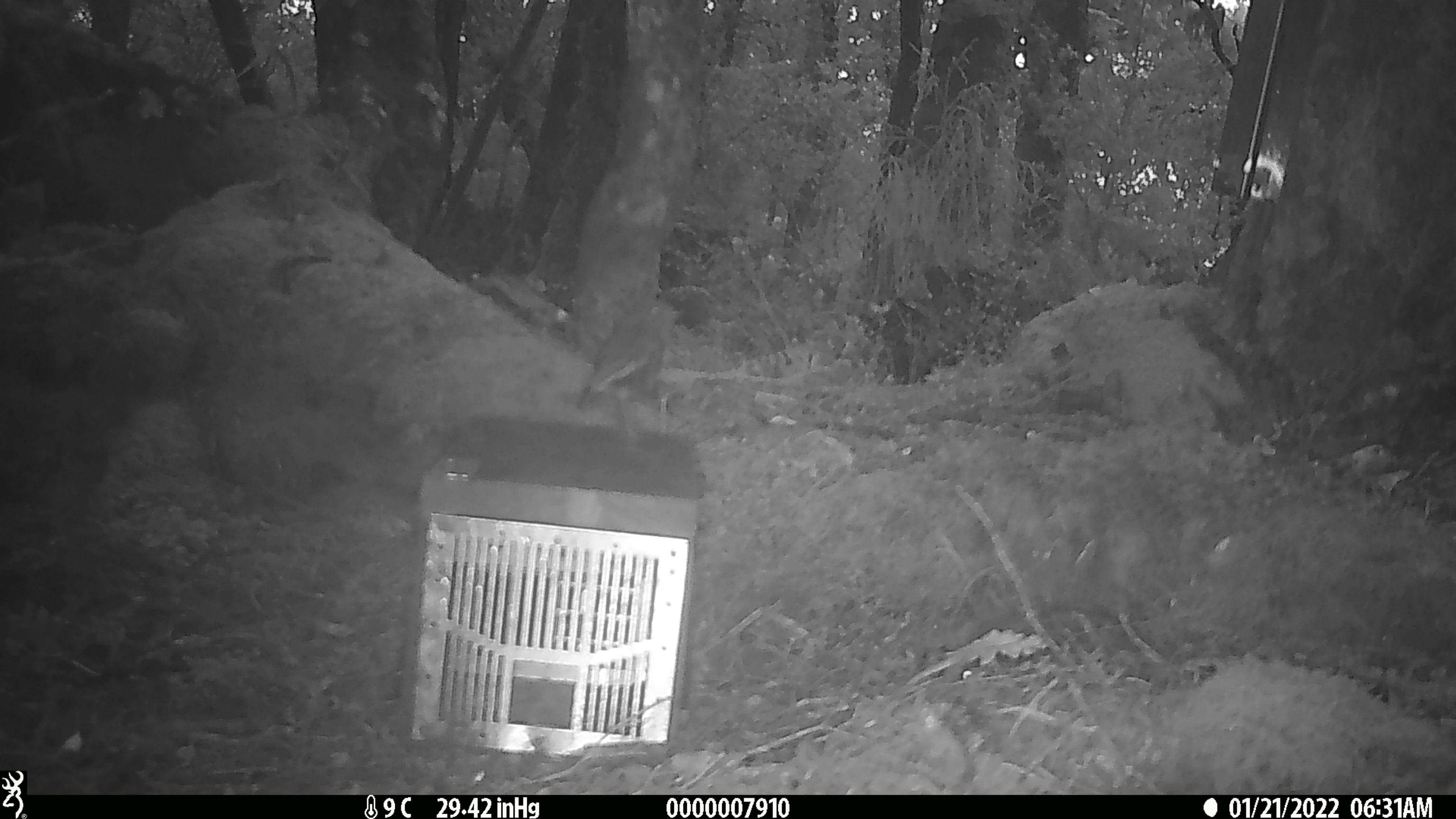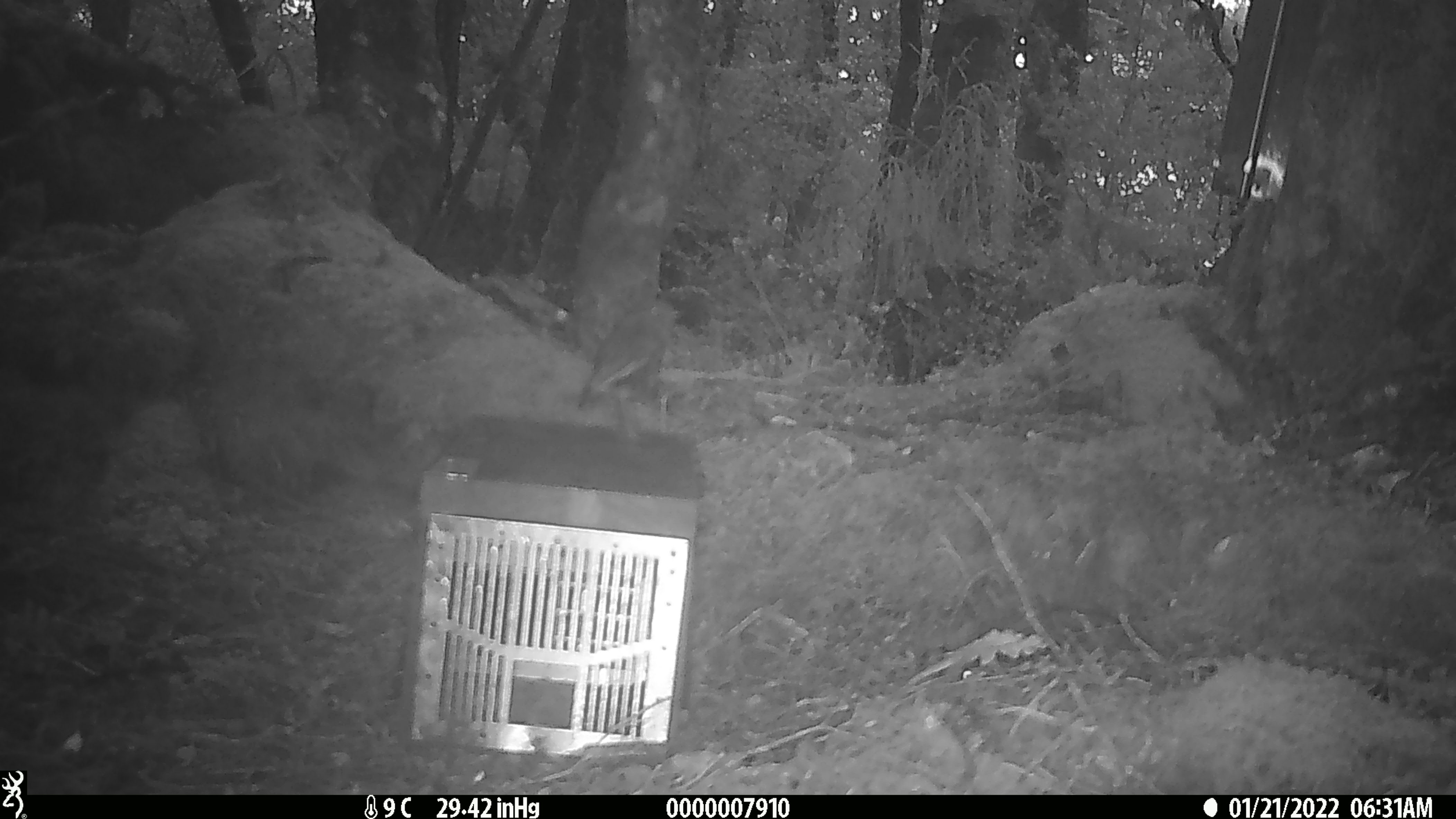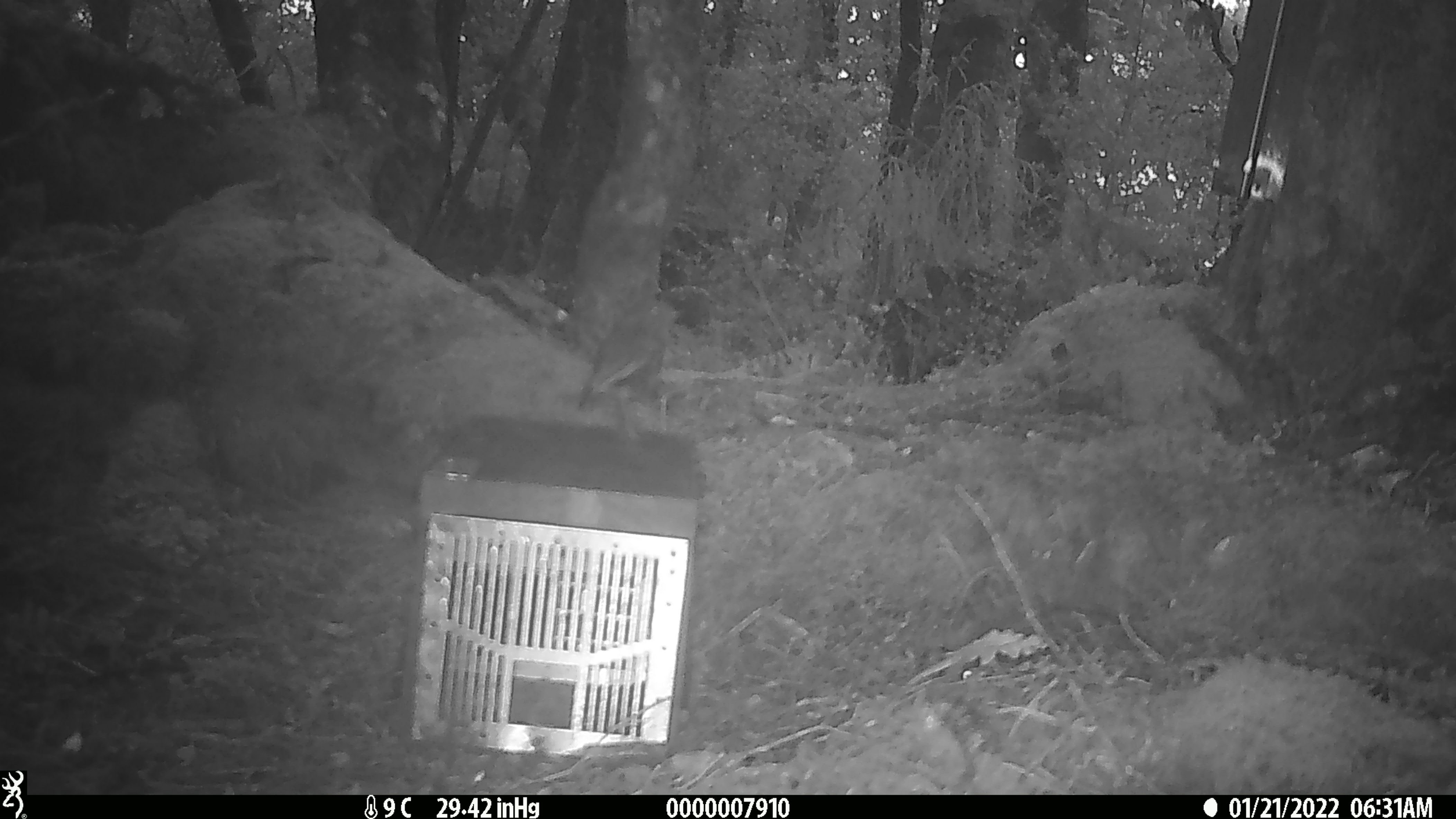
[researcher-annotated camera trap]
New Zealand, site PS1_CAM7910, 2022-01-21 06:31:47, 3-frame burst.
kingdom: Animalia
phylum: Chordata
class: Aves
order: Passeriformes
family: Petroicidae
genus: Petroica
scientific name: Petroica australis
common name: new zealand robin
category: robin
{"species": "robin (new zealand robin) (Petroica australis)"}